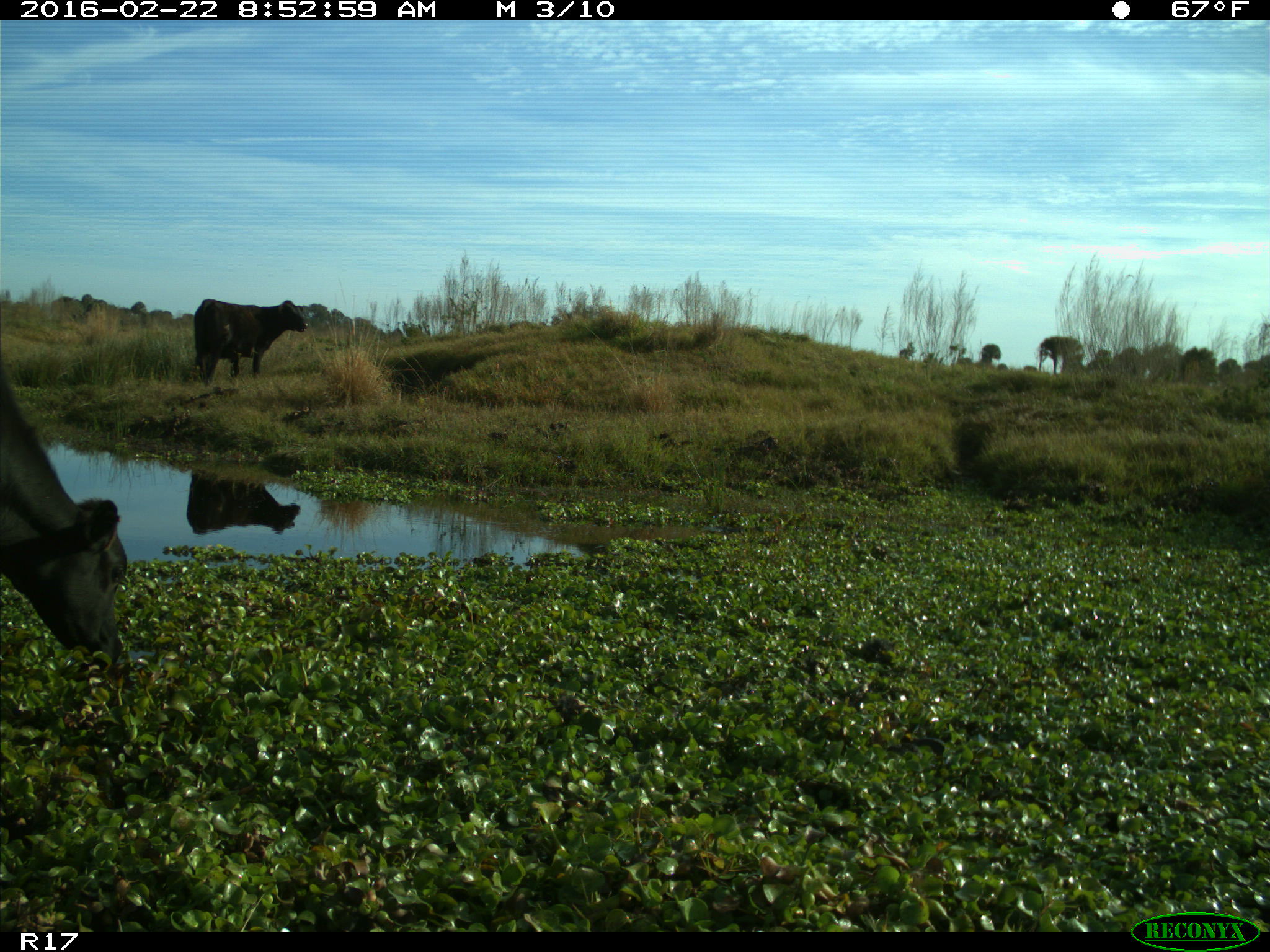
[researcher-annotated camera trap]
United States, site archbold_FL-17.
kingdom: Animalia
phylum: Chordata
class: Mammalia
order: Artiodactyla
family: Bovidae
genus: Bos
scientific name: Bos taurus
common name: domestic cow